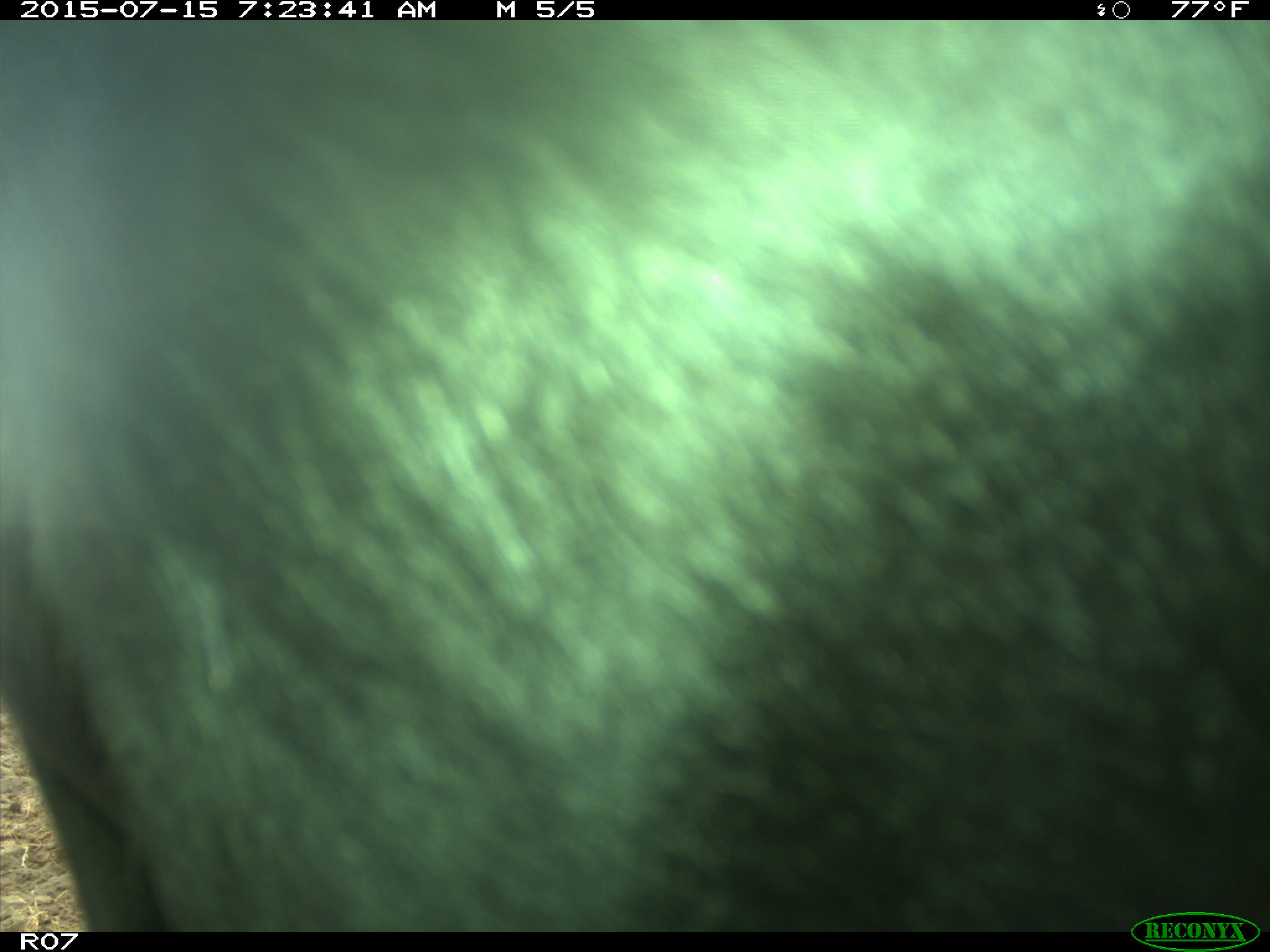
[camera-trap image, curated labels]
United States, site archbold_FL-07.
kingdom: Animalia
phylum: Chordata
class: Mammalia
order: Artiodactyla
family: Bovidae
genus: Bos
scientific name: Bos taurus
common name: domestic cow